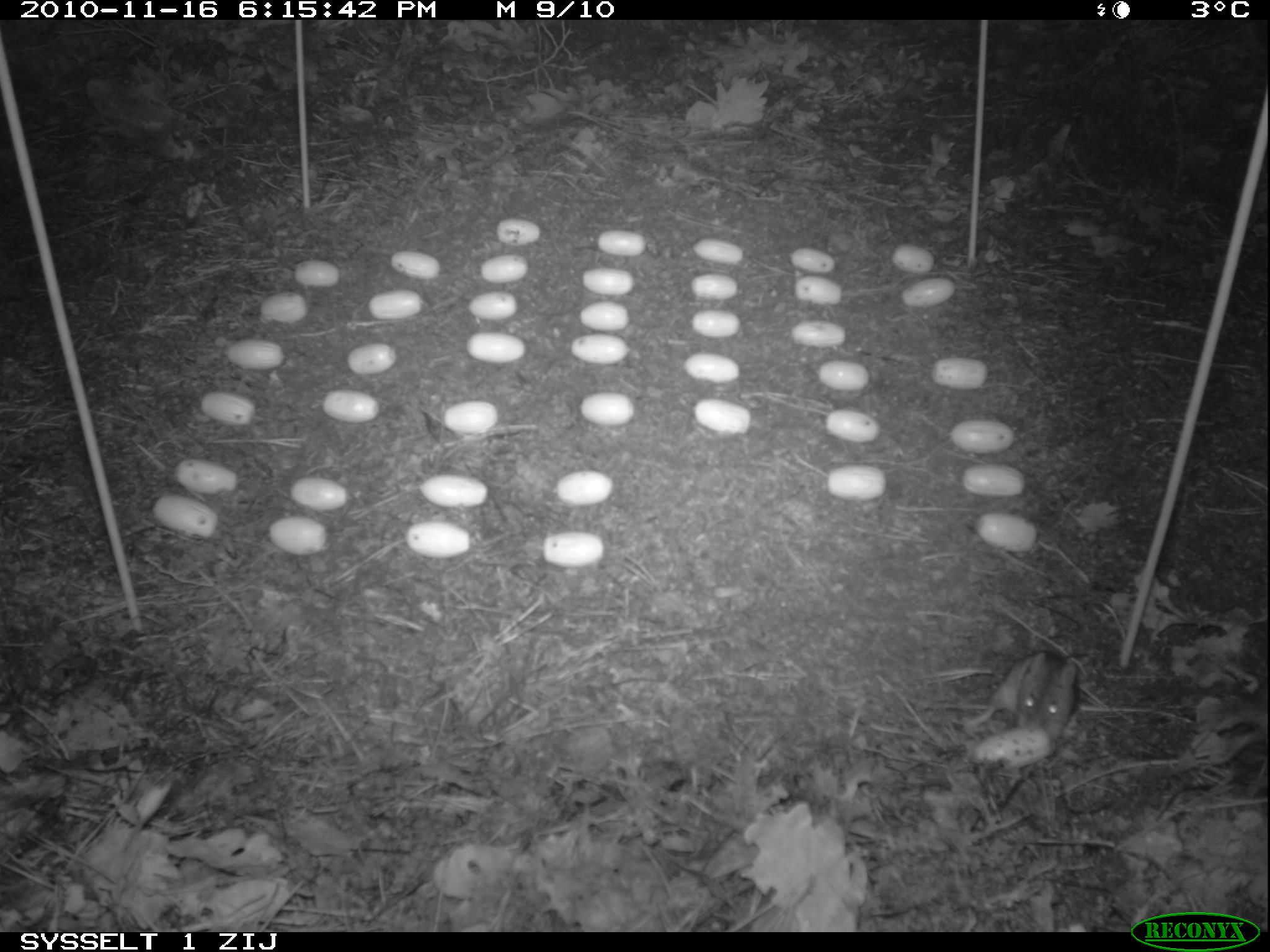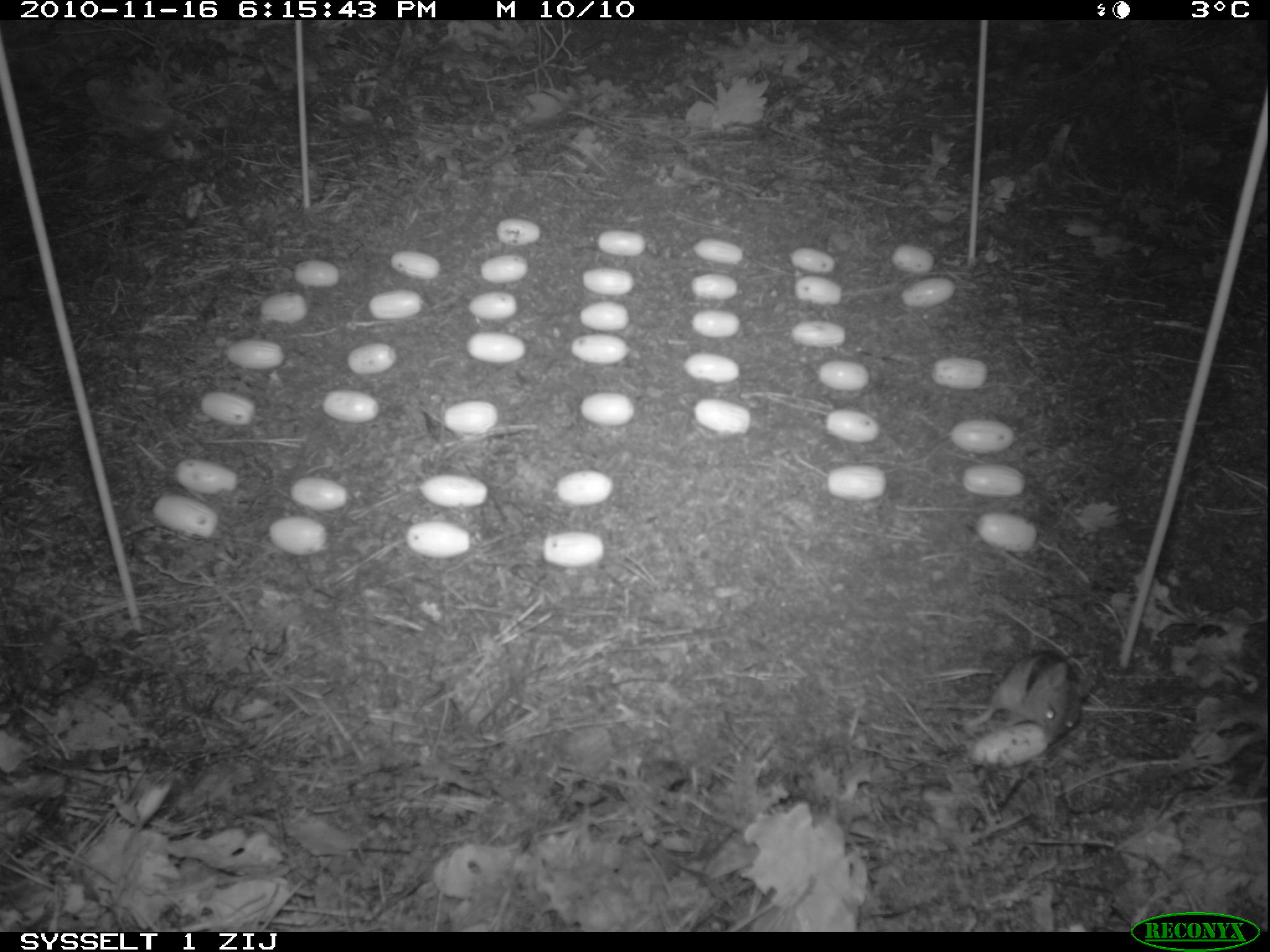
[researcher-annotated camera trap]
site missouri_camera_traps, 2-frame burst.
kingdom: Animalia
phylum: Chordata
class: Mammalia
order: Rodentia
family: Muridae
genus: Apodemus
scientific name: Apodemus sylvaticus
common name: wood mouse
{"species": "wood mouse (Apodemus sylvaticus)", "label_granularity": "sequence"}